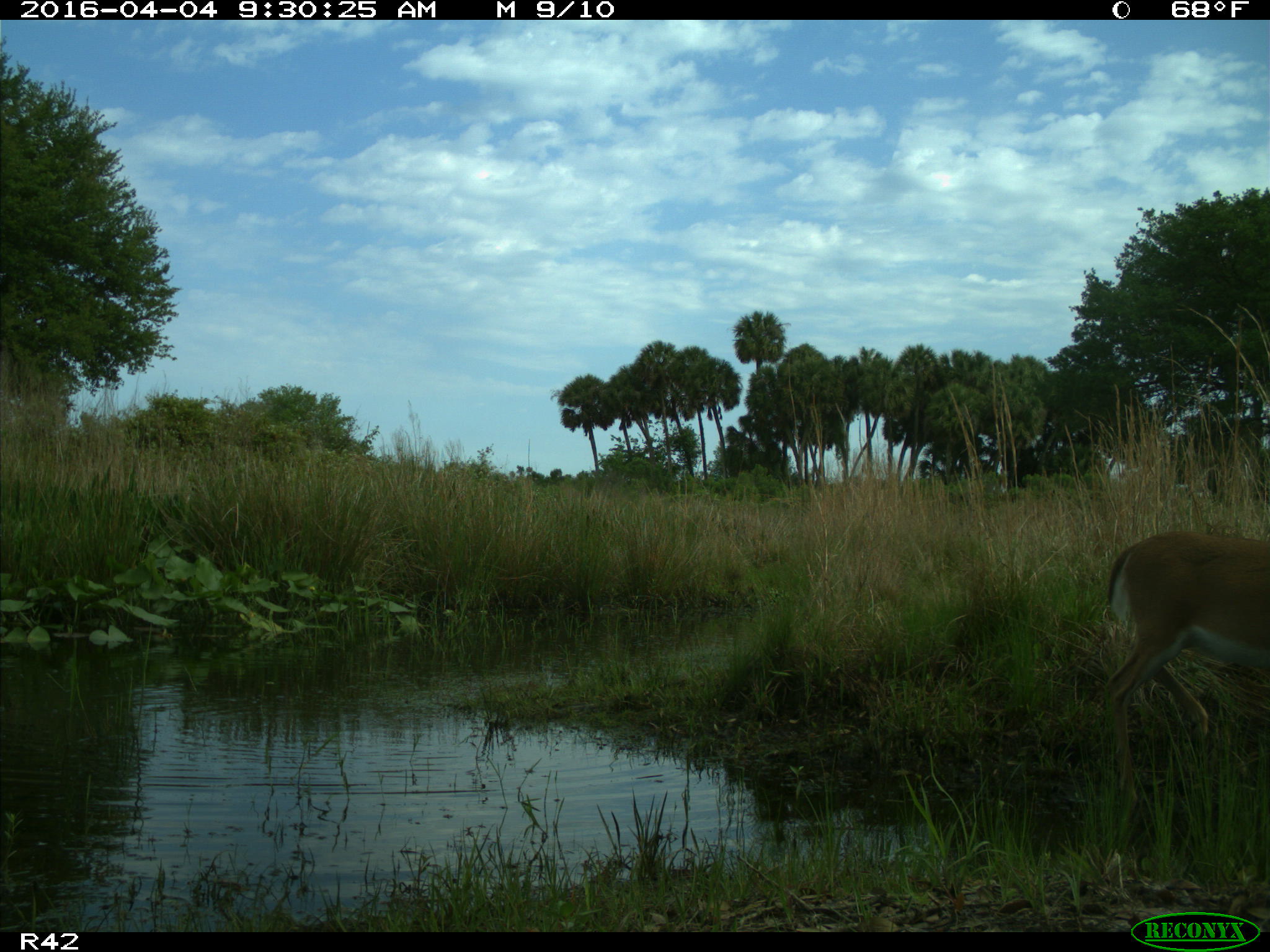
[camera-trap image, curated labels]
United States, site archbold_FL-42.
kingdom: Animalia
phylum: Chordata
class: Mammalia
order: Artiodactyla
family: Cervidae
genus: Odocoileus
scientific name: Odocoileus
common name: deer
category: unidentified deer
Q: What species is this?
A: Unidentified deer (deer) (Odocoileus).